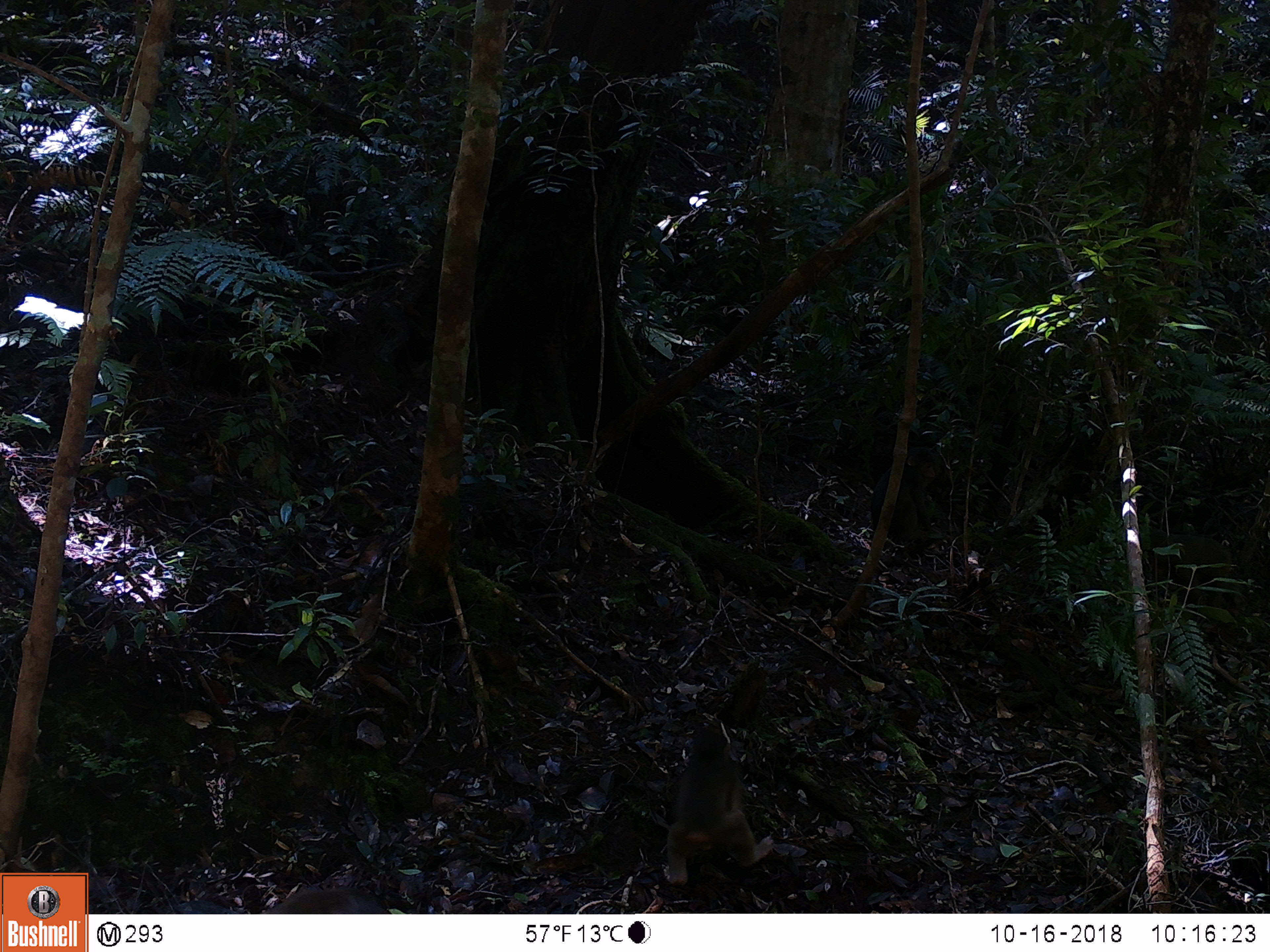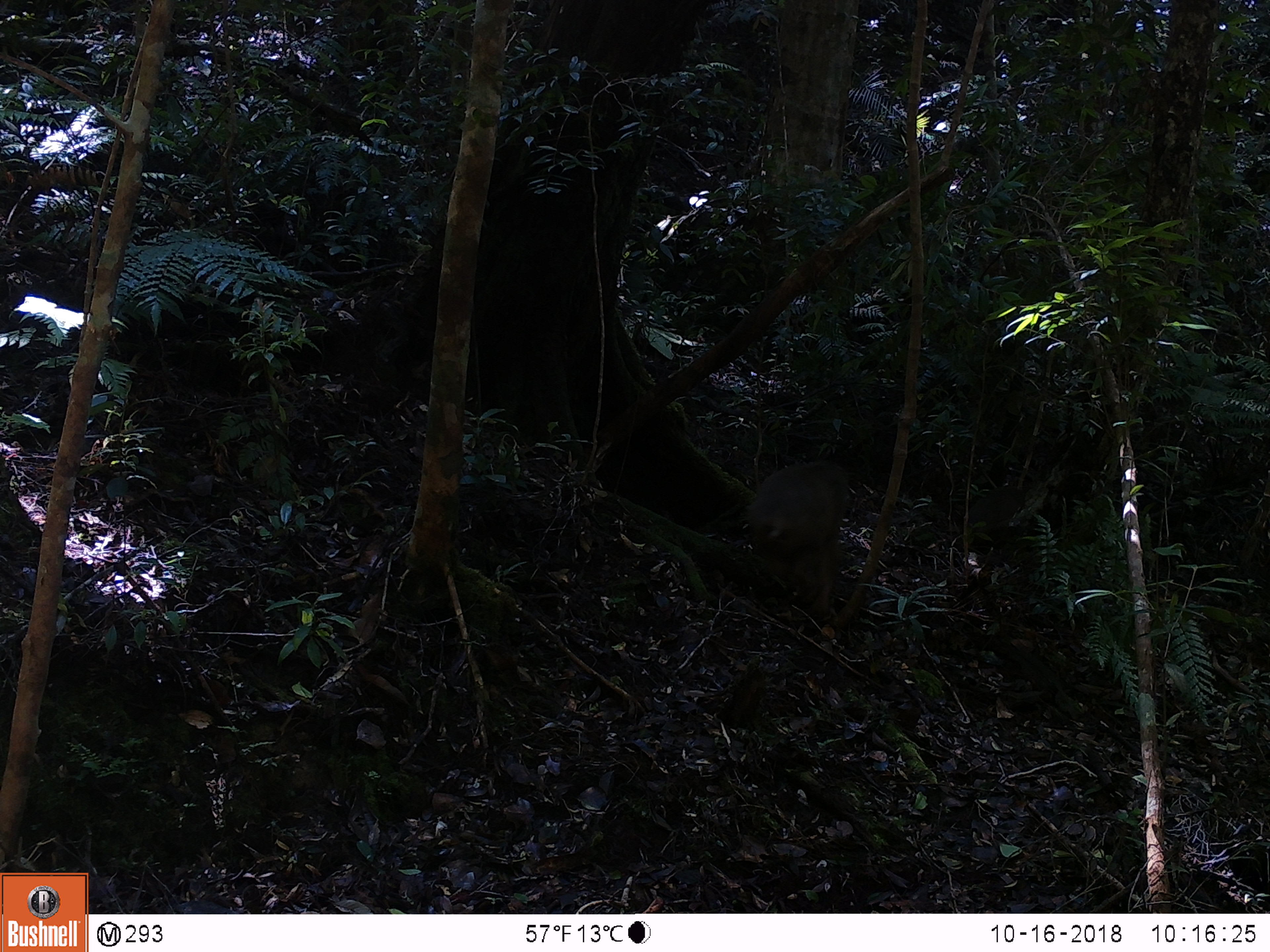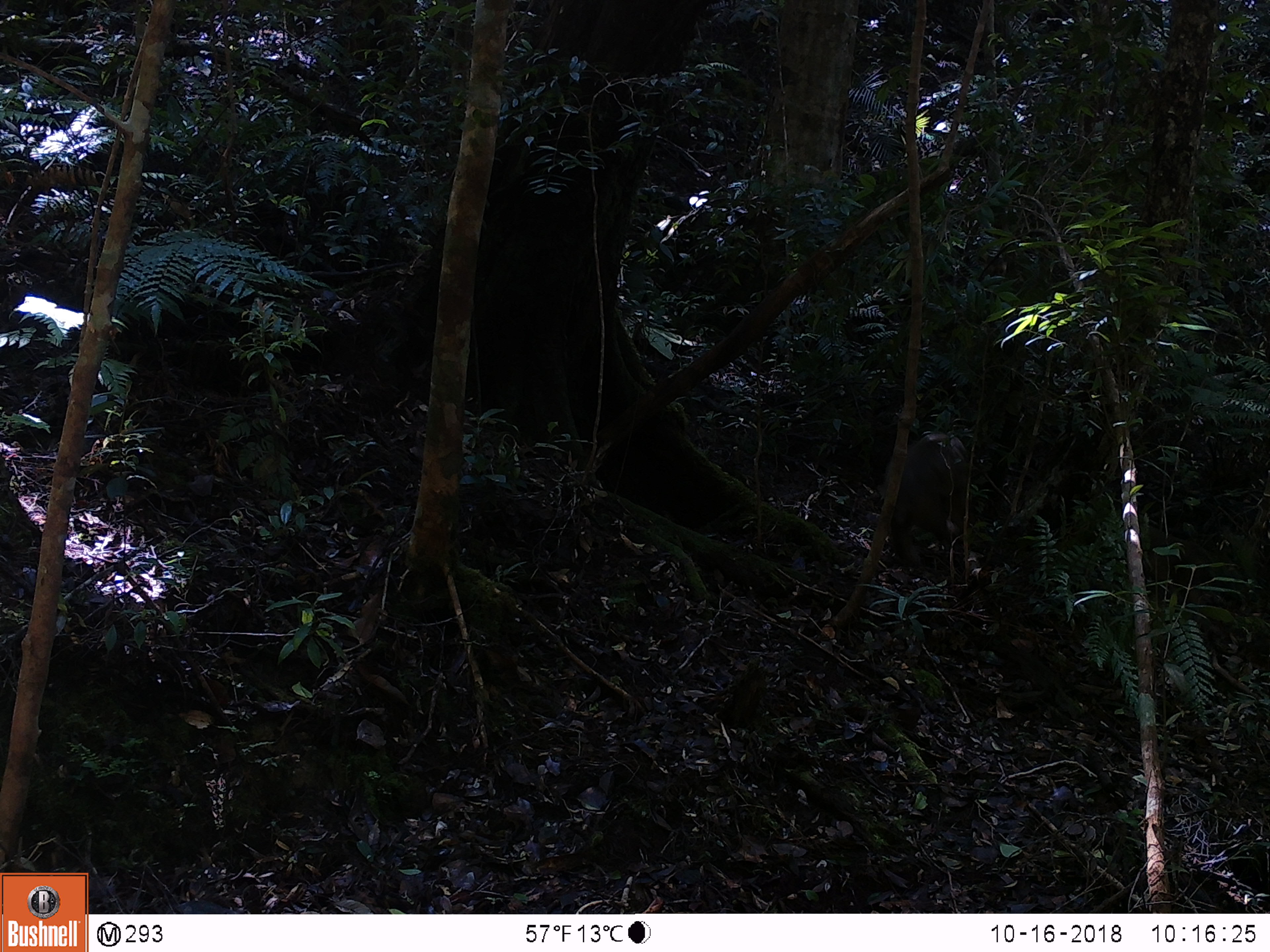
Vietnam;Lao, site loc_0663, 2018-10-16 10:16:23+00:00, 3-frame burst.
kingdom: Animalia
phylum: Chordata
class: Mammalia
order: Primates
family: Cercopithecidae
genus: Macaca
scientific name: Macaca arctoides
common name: stump-tailed macaque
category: stump tailed macaque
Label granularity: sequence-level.